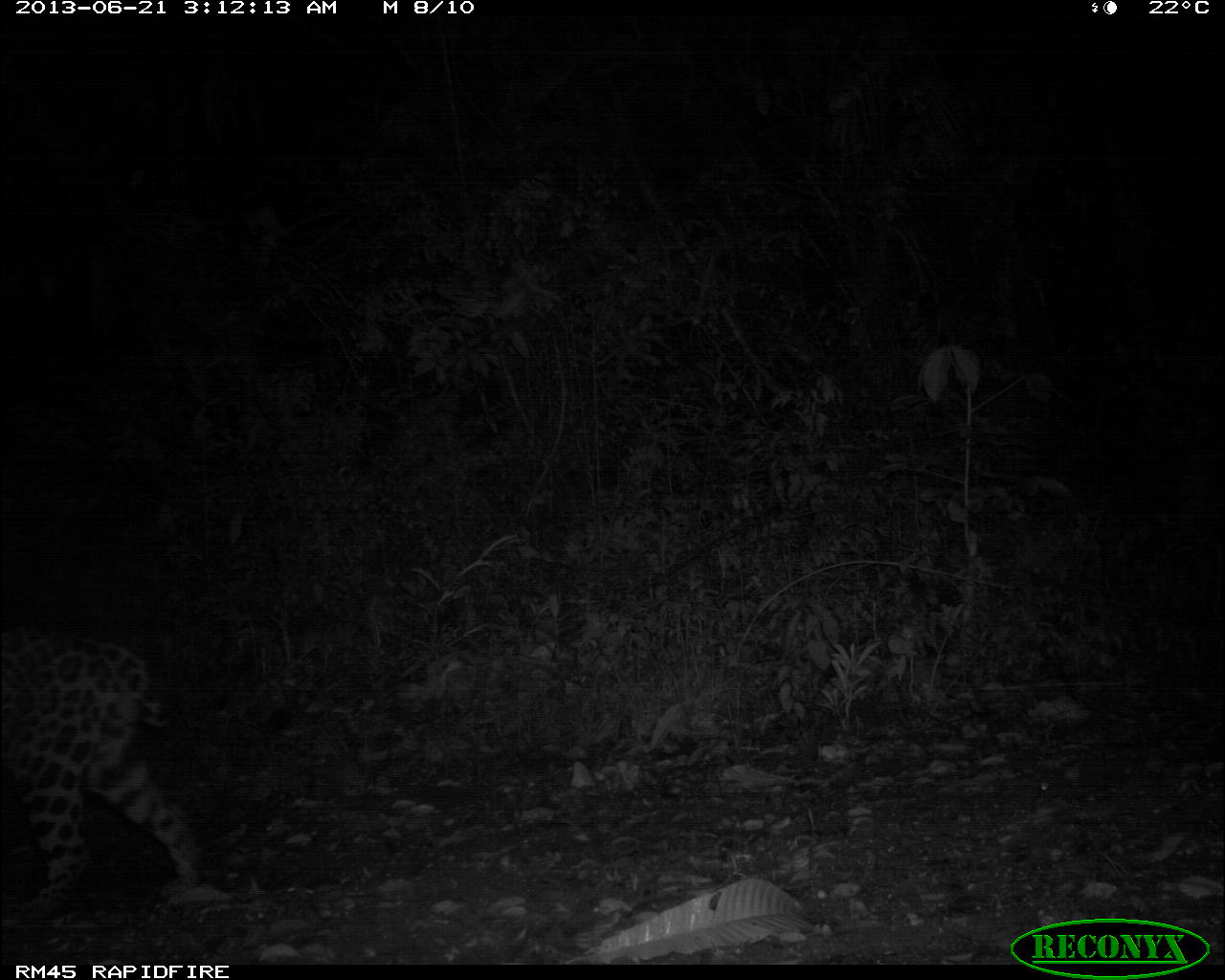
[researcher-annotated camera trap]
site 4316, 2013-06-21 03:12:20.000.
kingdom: Animalia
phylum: Chordata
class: Mammalia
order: Carnivora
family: Felidae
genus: Panthera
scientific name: Panthera onca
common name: jaguar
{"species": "Panthera onca (jaguar)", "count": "1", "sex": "male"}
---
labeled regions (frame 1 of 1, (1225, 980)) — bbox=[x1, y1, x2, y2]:
panthera onca: bbox=[0, 615, 199, 912]